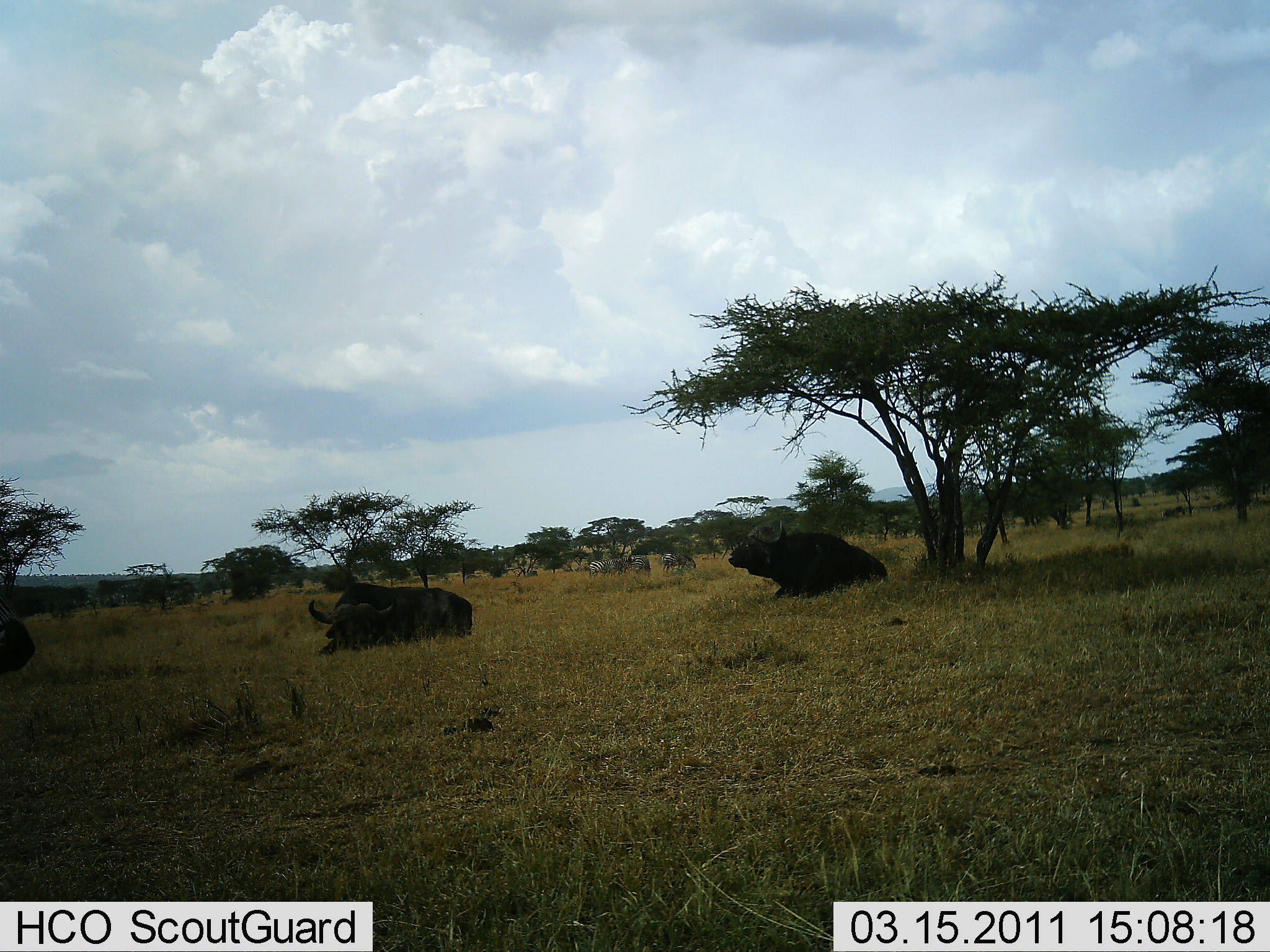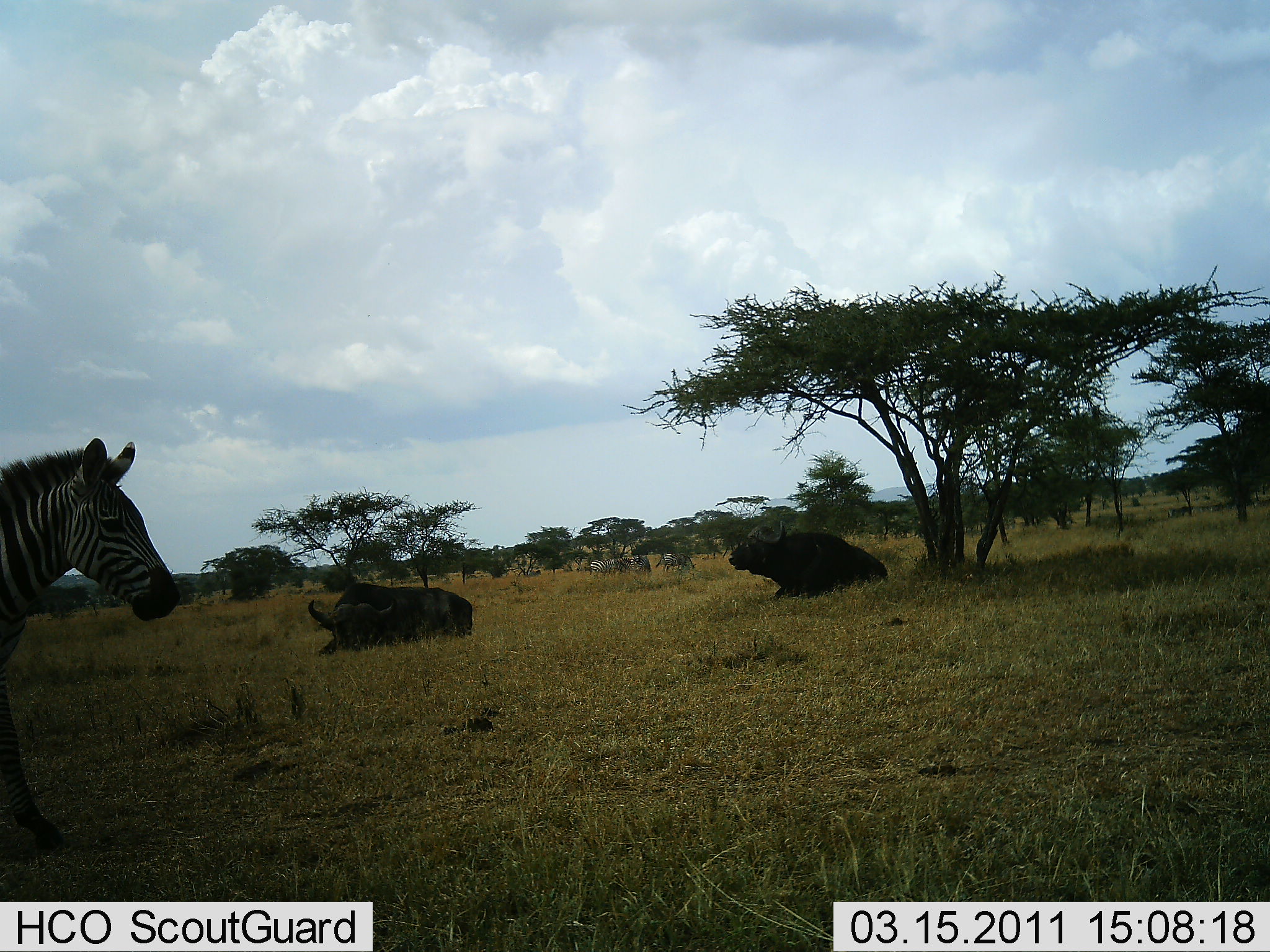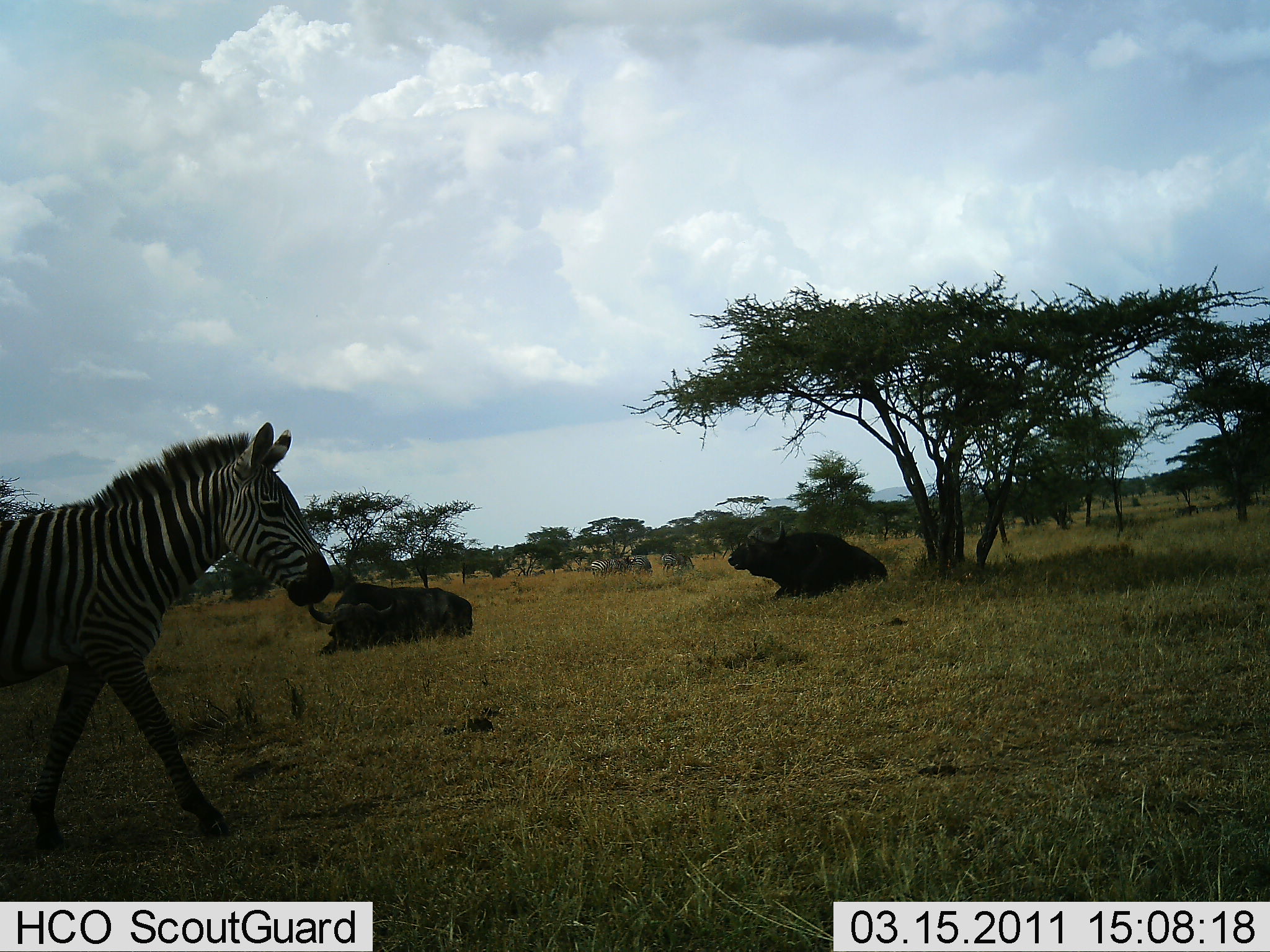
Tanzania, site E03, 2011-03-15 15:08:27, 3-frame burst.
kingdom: Animalia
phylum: Chordata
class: Mammalia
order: Artiodactyla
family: Bovidae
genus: Syncerus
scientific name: Syncerus caffer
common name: cape buffalo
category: buffalo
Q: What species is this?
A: Buffalo (cape buffalo) (Syncerus caffer).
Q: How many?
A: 2.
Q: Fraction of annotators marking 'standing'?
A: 9%.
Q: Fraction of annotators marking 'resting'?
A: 100%.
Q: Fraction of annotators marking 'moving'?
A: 9%.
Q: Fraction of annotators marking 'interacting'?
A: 0%.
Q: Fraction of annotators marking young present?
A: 0%.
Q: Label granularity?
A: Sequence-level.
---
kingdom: Animalia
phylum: Chordata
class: Mammalia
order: Perissodactyla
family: Equidae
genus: Equus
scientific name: Equus quagga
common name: plains zebra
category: zebra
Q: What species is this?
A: Zebra (plains zebra) (Equus quagga).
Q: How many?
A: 1.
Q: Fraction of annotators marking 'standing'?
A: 7%.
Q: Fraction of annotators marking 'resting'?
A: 7%.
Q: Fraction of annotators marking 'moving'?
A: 93%.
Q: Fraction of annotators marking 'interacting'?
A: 0%.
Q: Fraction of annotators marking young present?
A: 0%.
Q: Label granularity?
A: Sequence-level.